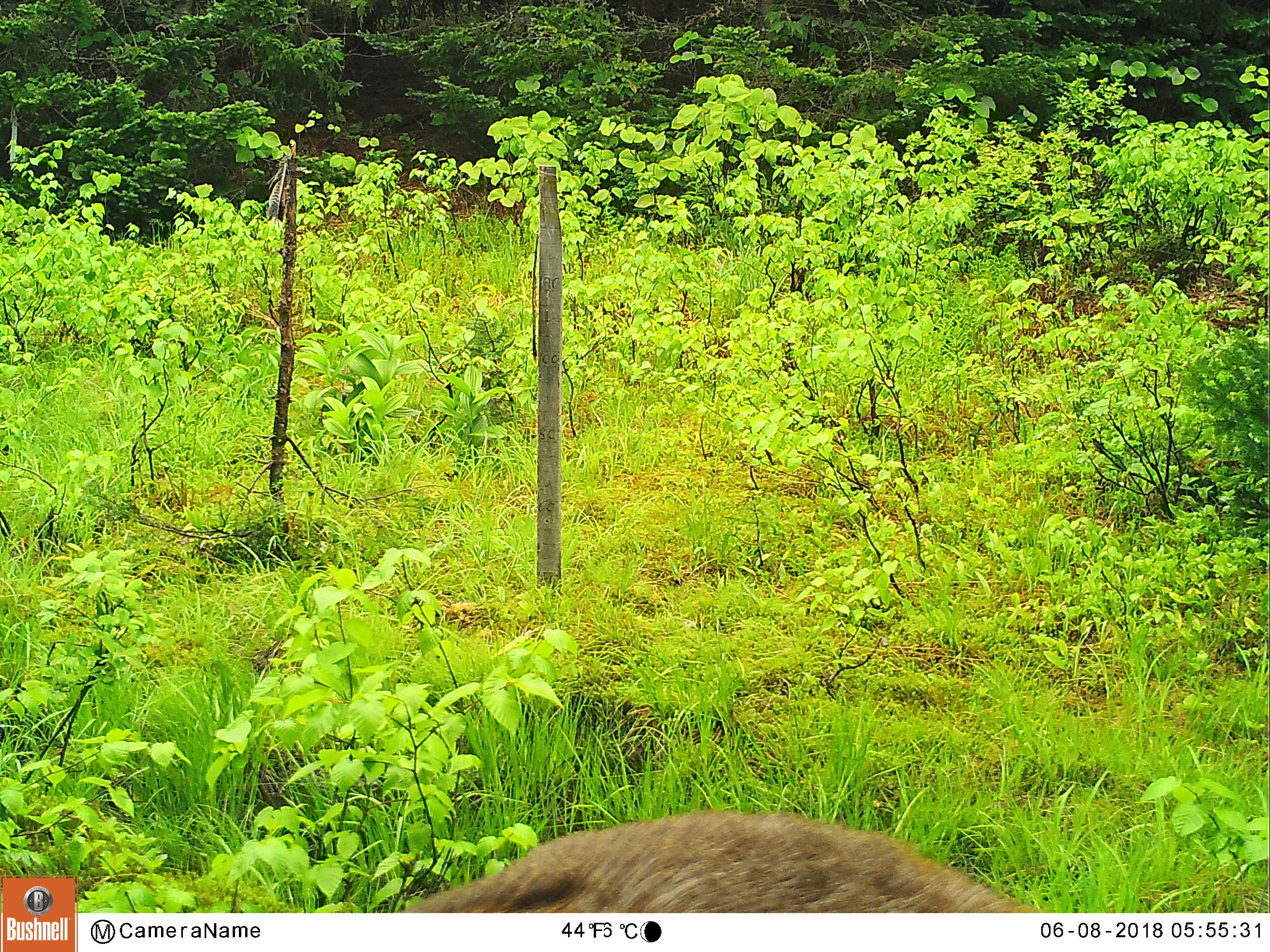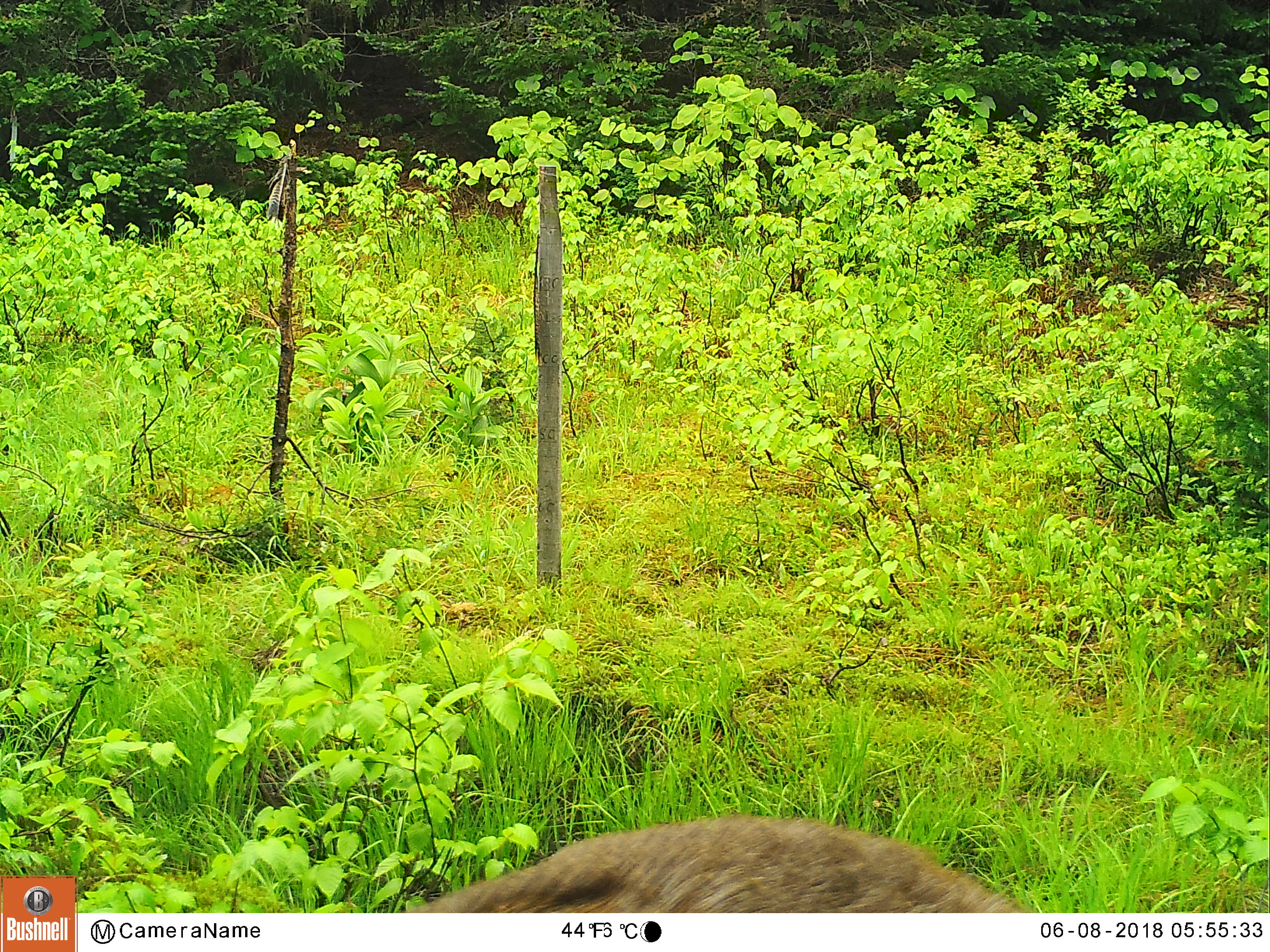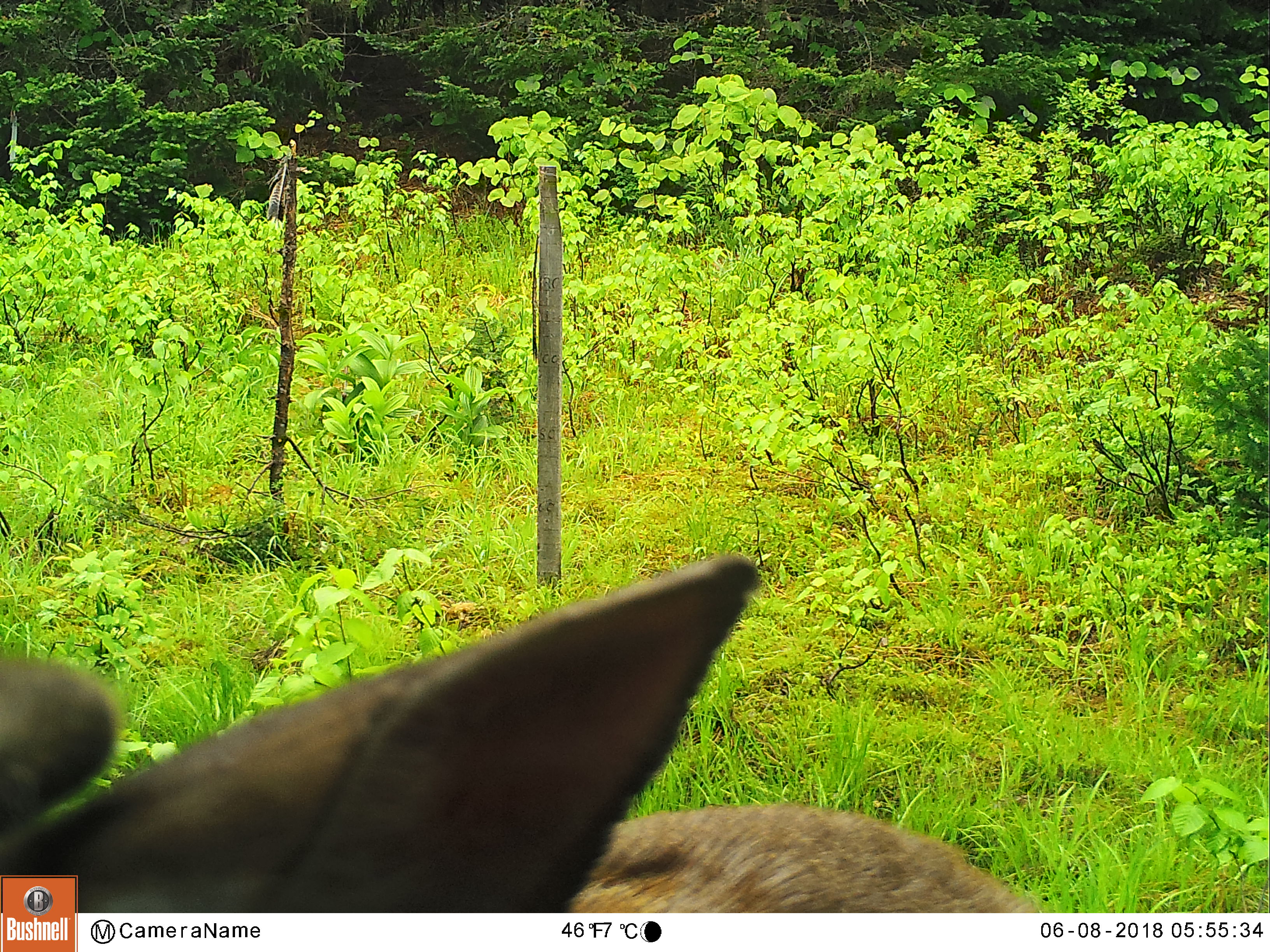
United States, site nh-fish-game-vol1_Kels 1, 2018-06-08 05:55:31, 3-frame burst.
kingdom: Animalia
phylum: Chordata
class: Mammalia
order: Artiodactyla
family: Cervidae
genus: Odocoileus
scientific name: Odocoileus virginianus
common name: white-tailed deer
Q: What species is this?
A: White-tailed deer (Odocoileus virginianus).